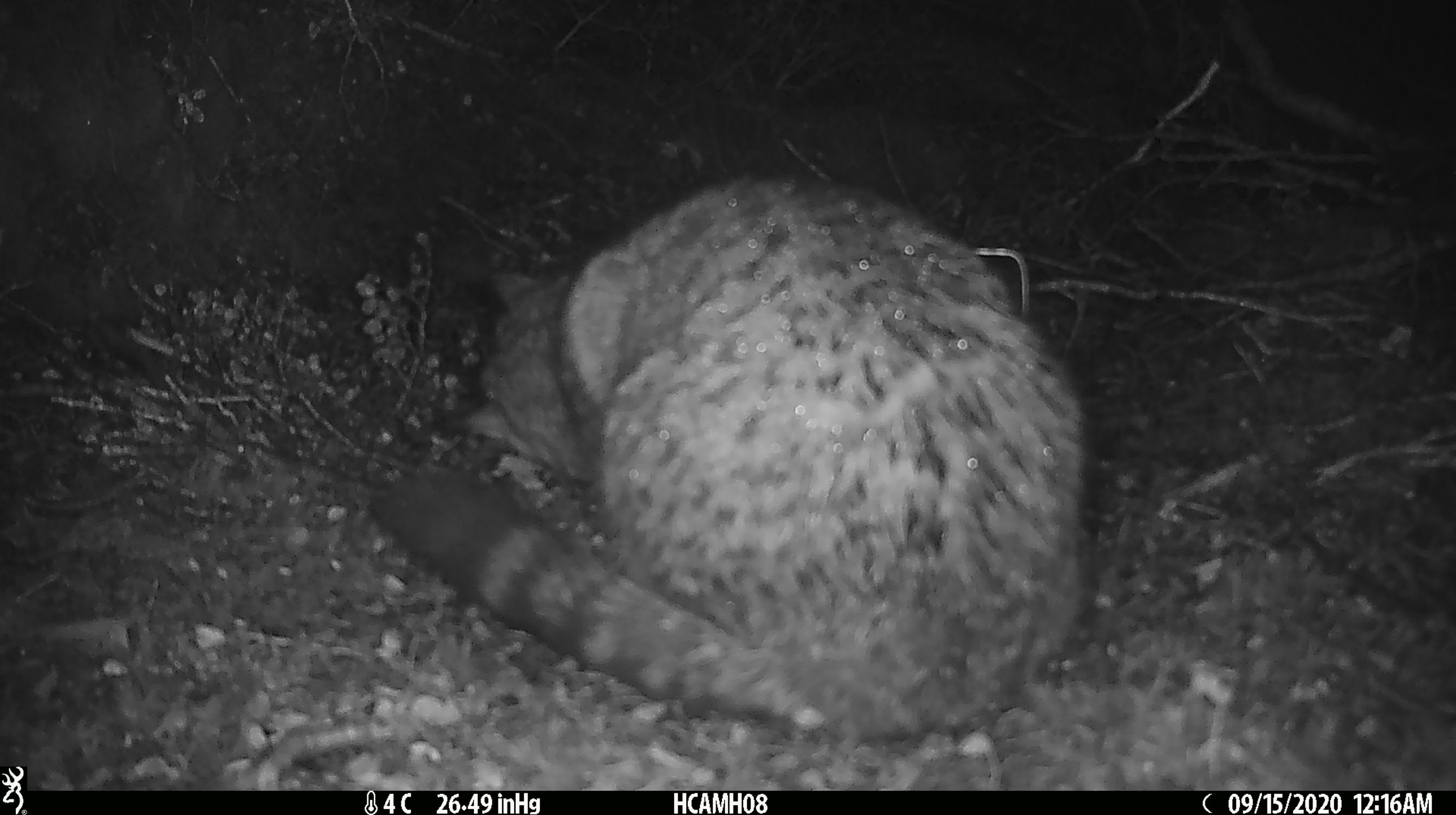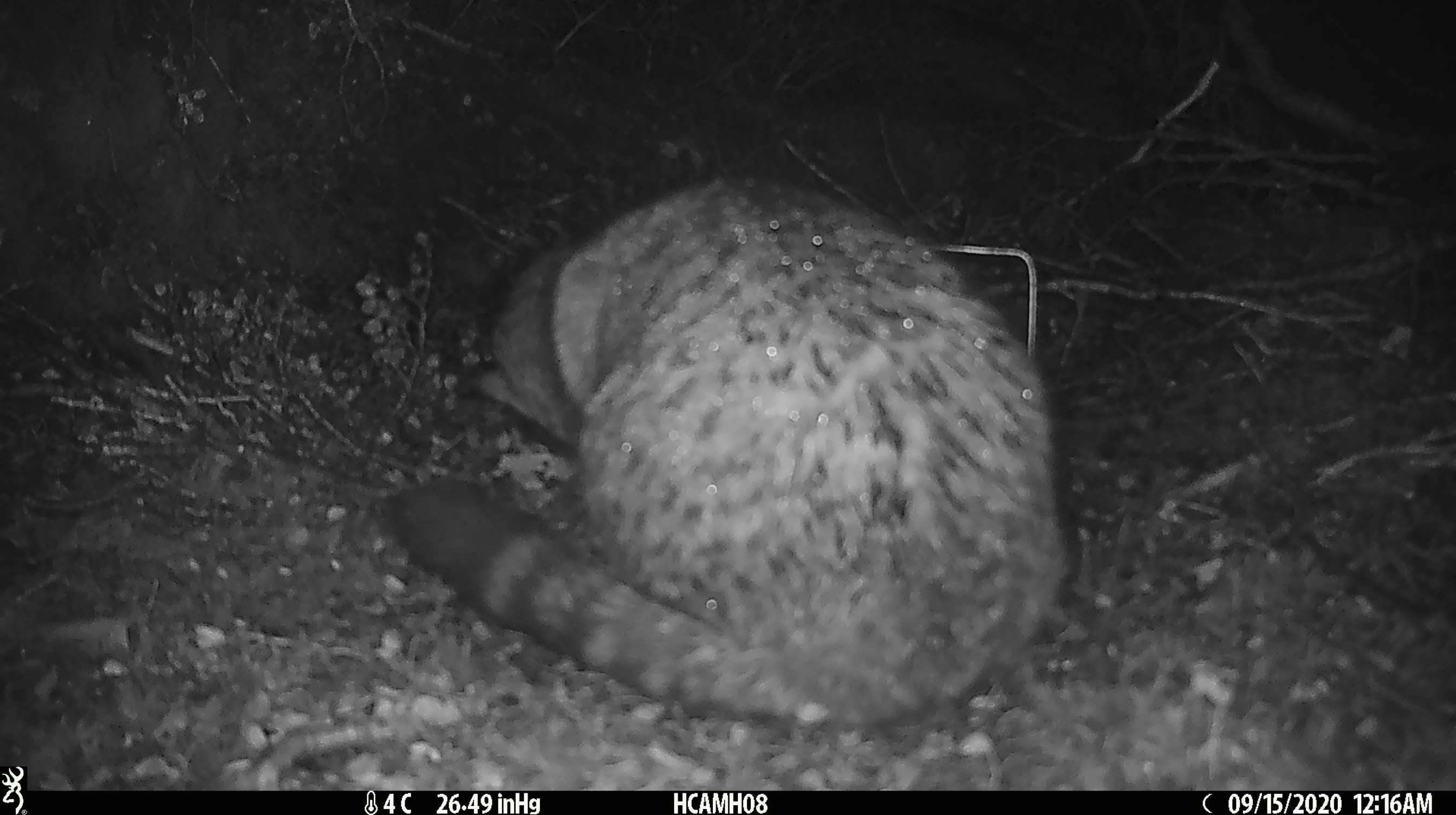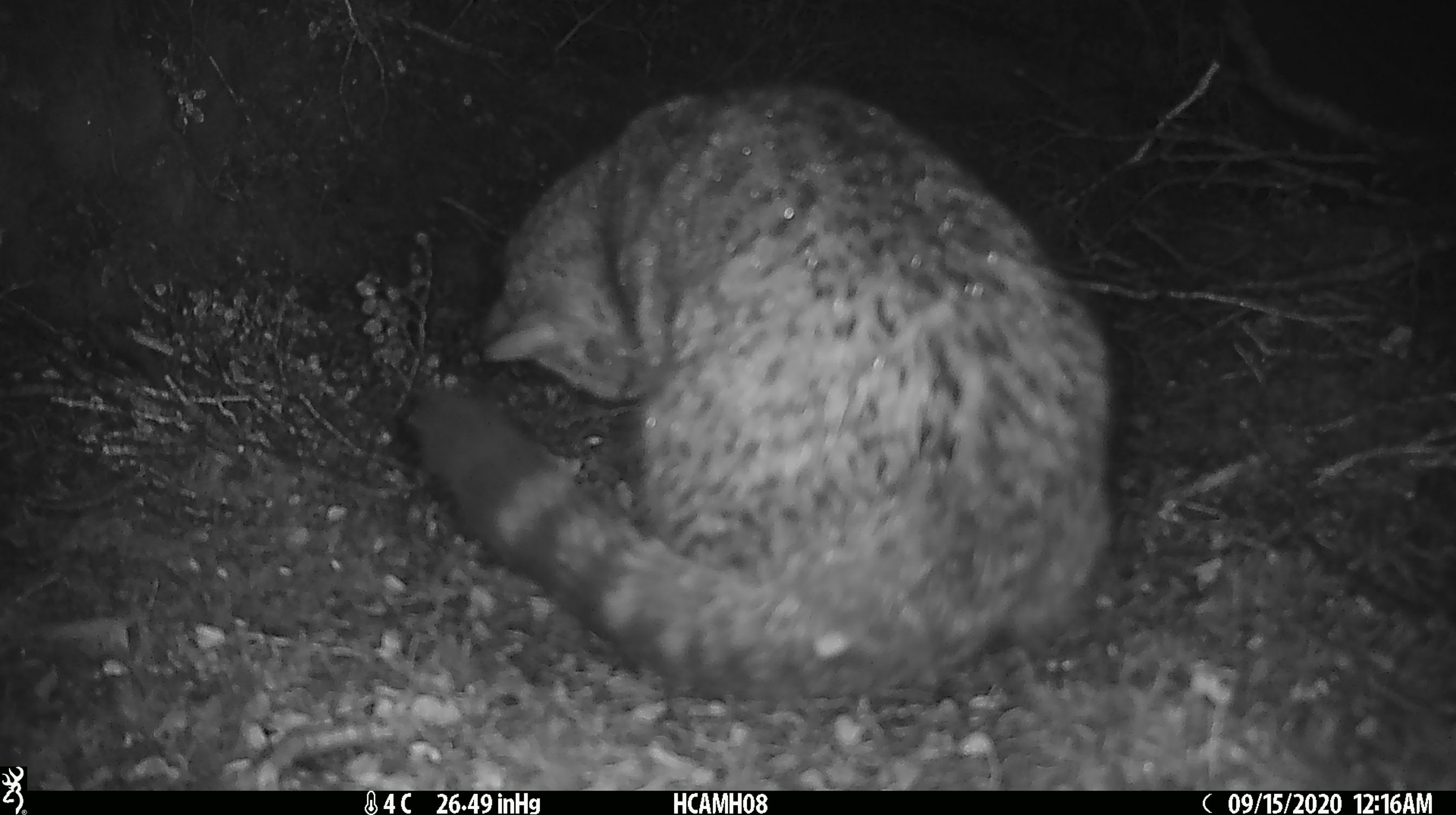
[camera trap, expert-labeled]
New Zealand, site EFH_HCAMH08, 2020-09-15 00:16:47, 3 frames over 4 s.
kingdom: Animalia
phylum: Chordata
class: Mammalia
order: Carnivora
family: Felidae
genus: Felis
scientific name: Felis catus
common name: domestic cat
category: cat